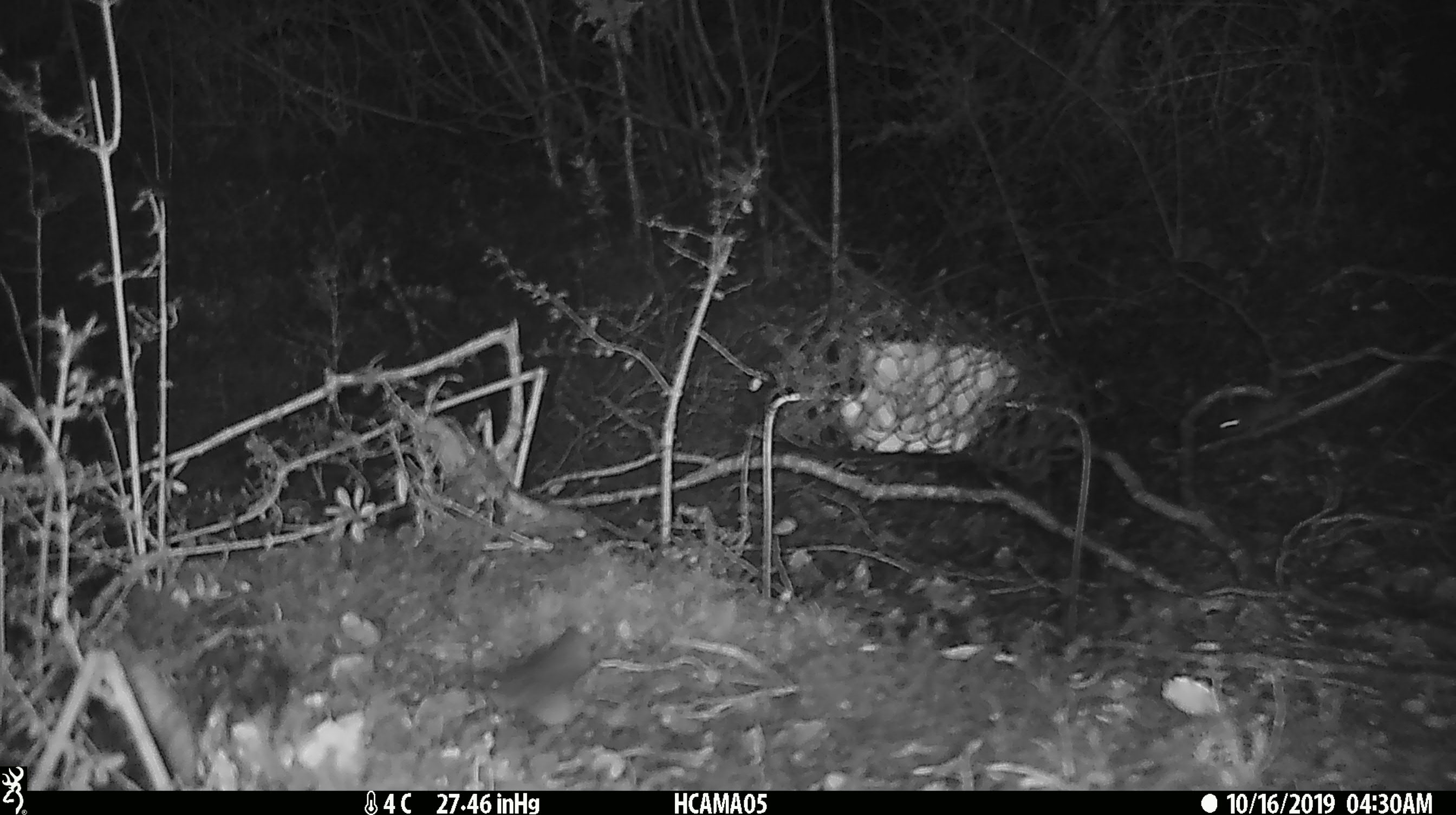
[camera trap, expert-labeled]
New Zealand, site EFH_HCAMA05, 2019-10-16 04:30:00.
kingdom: Animalia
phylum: Chordata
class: Mammalia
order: Rodentia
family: Muridae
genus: Mus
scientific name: Mus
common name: mouse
Mouse (Mus).